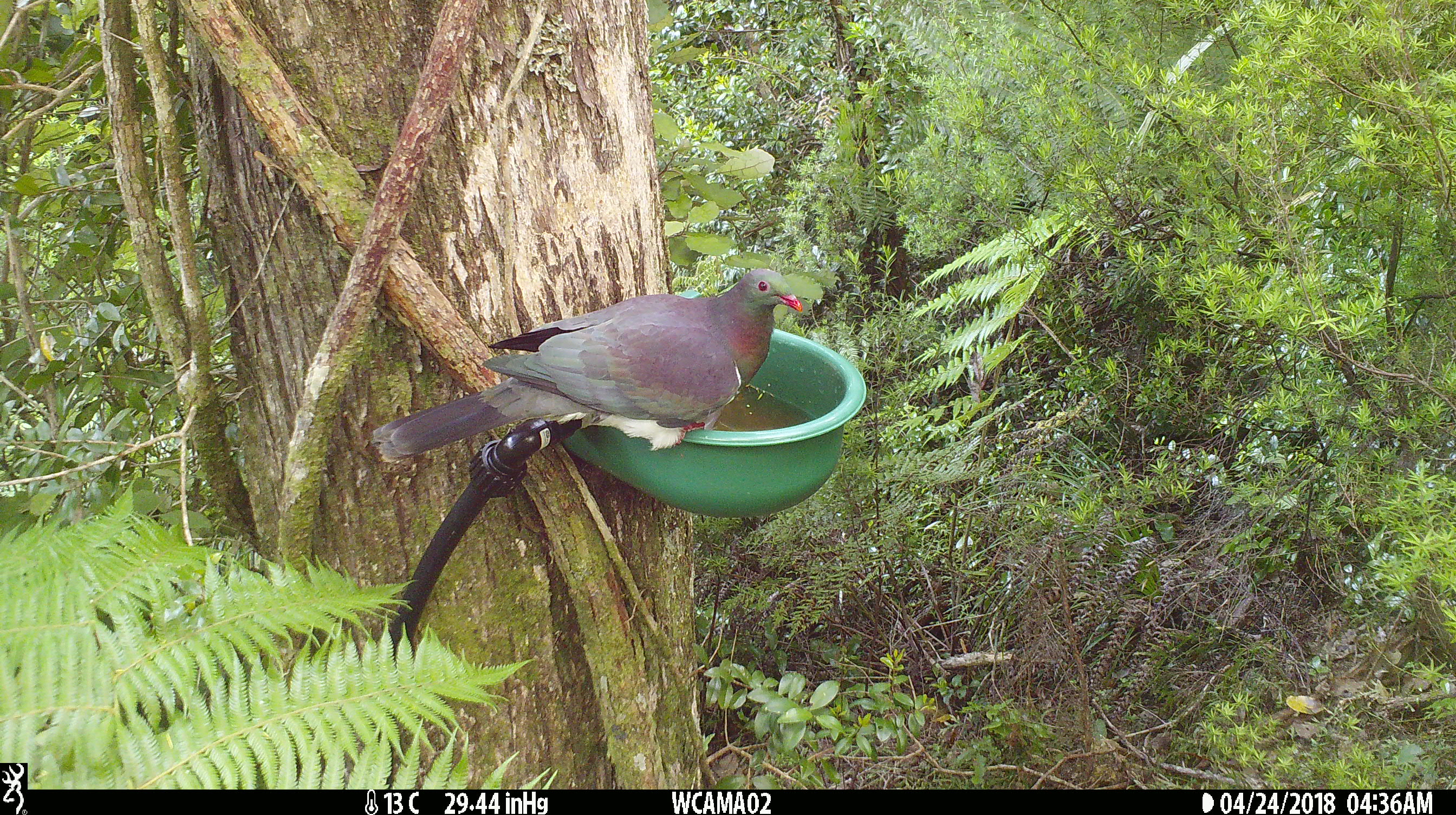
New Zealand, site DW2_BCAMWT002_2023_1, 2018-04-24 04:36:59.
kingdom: Animalia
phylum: Chordata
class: Aves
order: Columbiformes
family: Columbidae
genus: Hemiphaga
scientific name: Hemiphaga novaeseelandiae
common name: new zealand pigeon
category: kereru